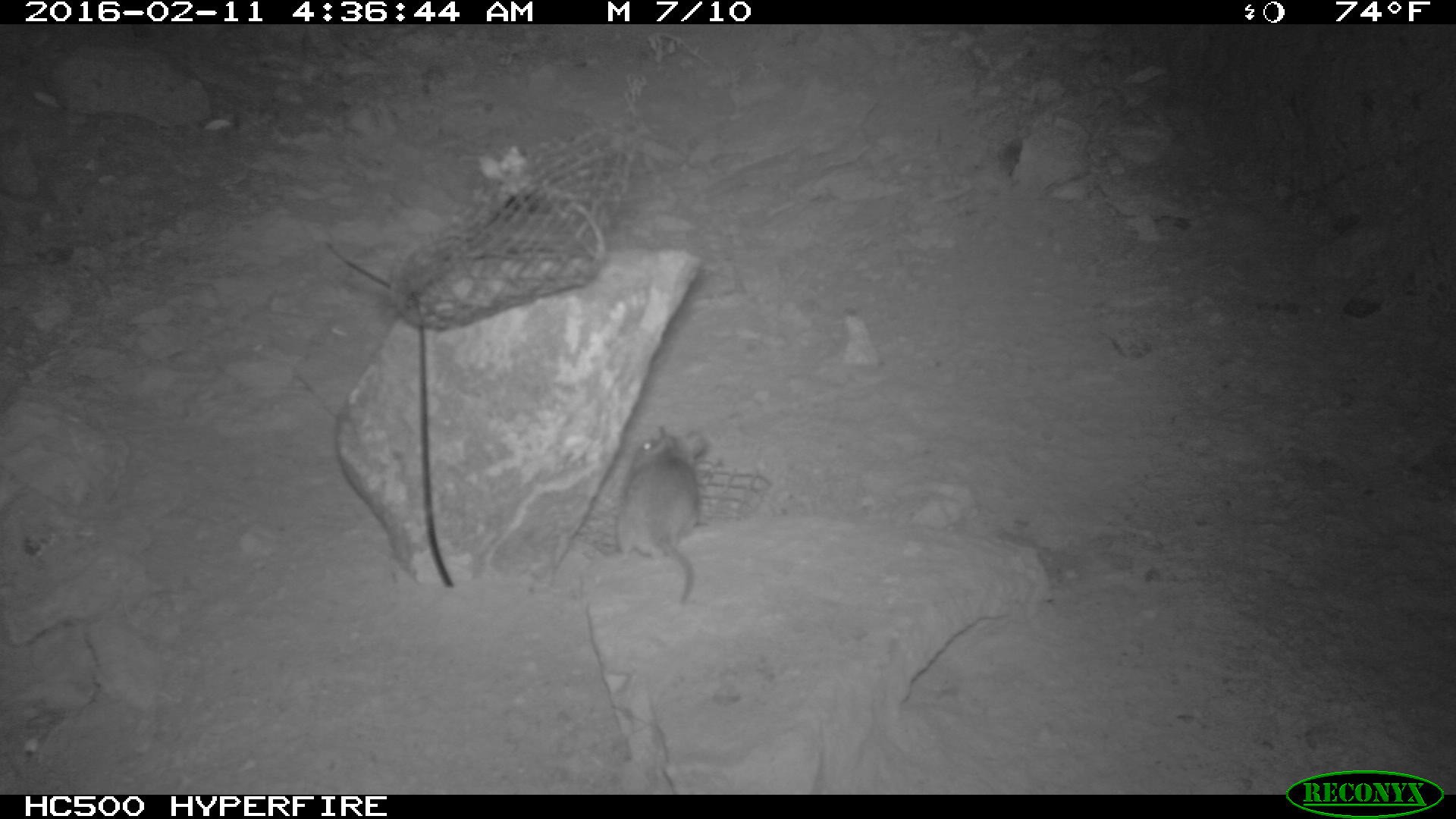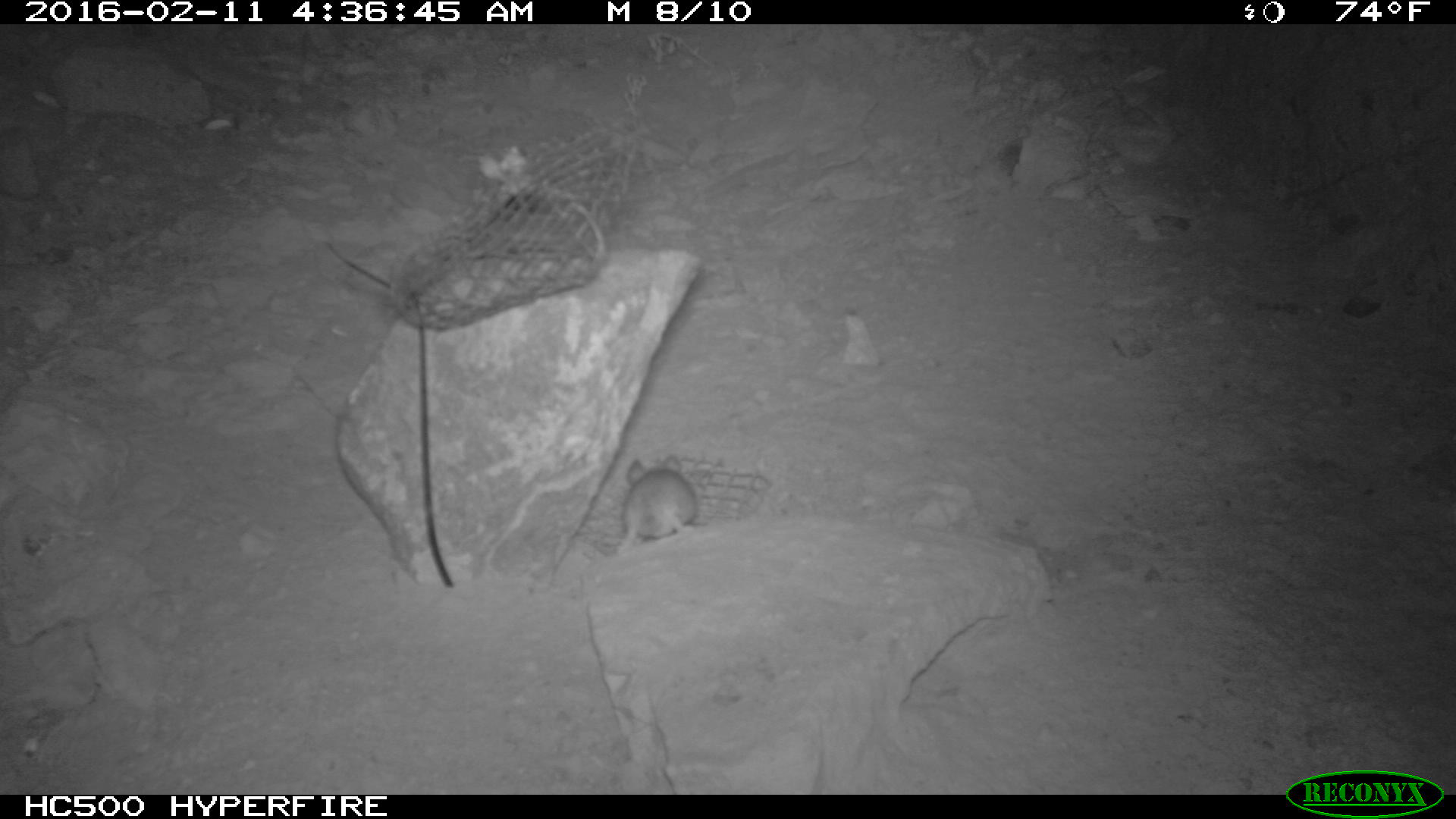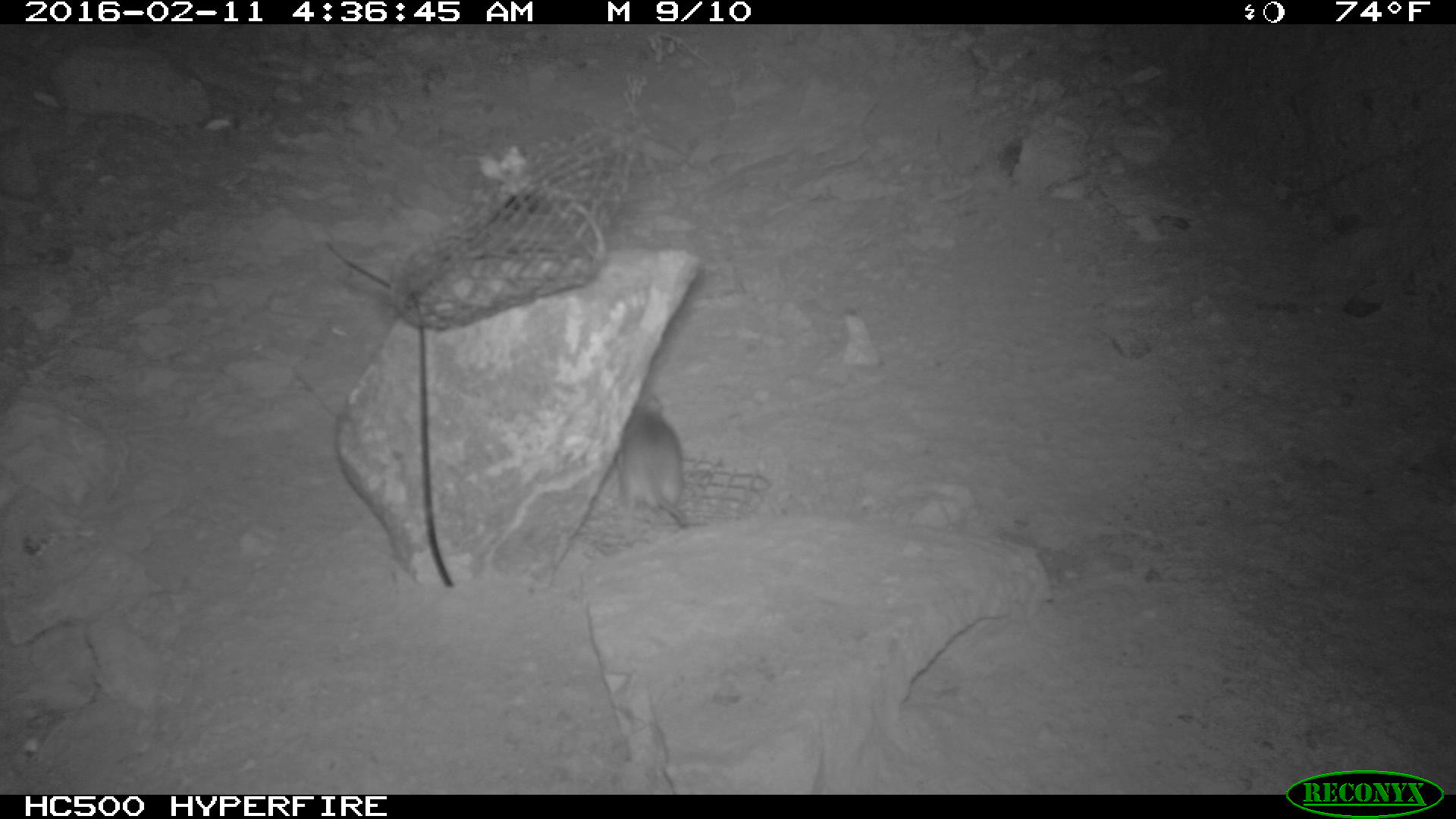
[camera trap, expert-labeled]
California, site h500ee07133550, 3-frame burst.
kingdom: Animalia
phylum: Chordata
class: Mammalia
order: Rodentia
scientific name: Rodentia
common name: rodent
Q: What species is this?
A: Rodent (Rodentia).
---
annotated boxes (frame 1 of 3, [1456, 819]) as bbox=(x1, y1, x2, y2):
rodent: bbox=(601, 428, 706, 604)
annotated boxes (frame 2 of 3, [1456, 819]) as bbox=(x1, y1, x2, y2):
rodent: bbox=(613, 455, 696, 554)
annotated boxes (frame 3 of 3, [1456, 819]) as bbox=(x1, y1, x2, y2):
rodent: bbox=(615, 393, 687, 529)